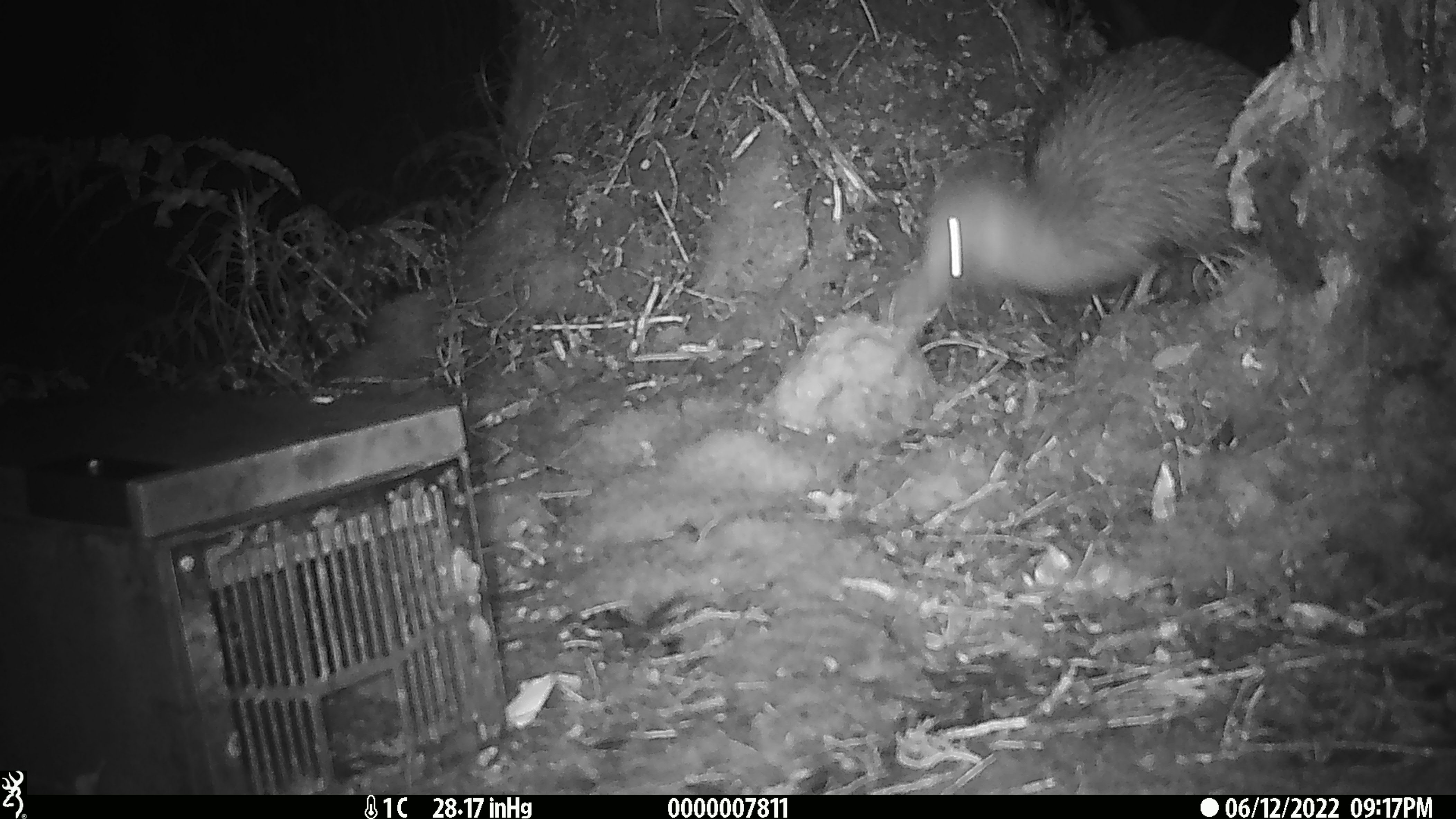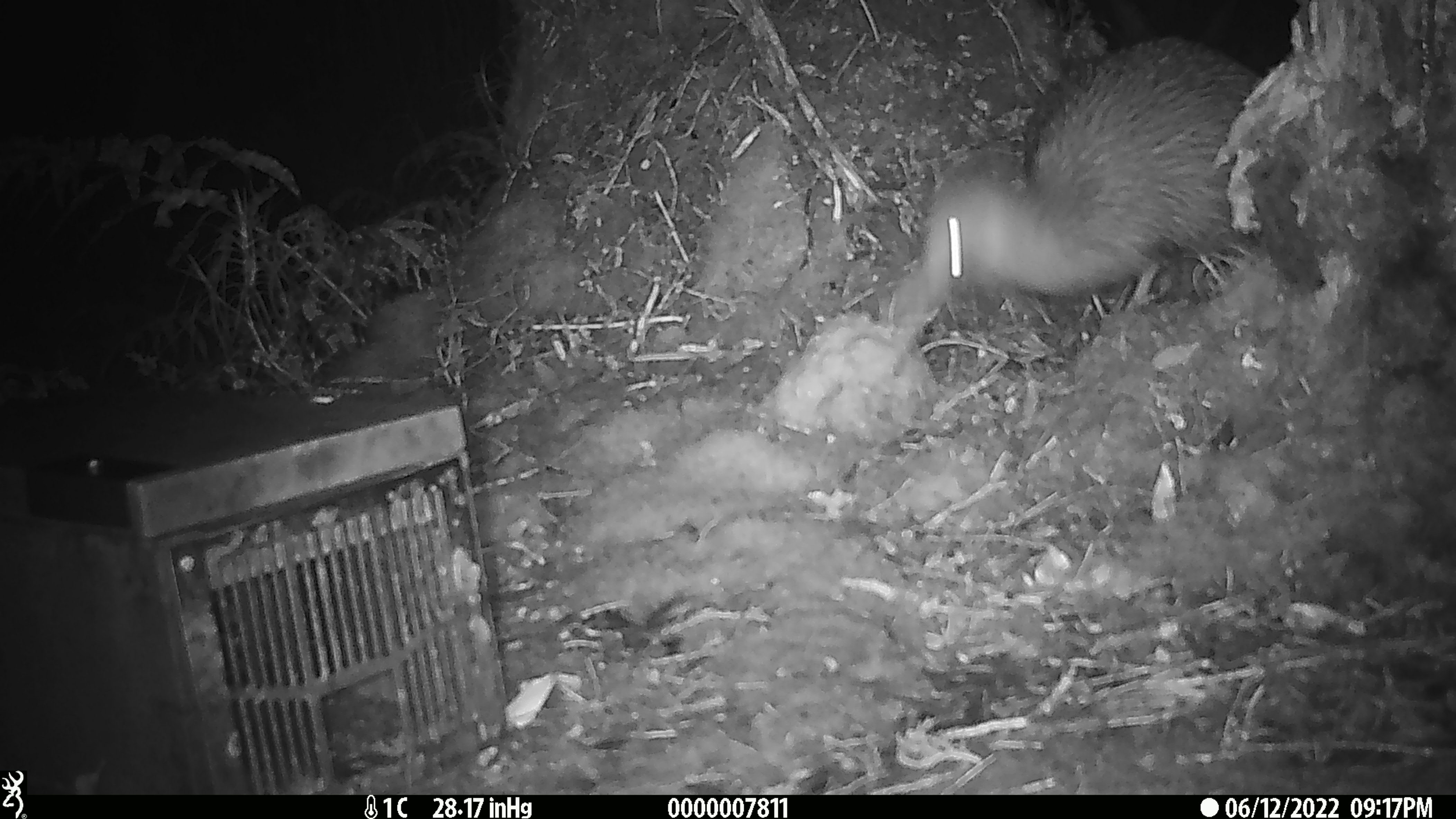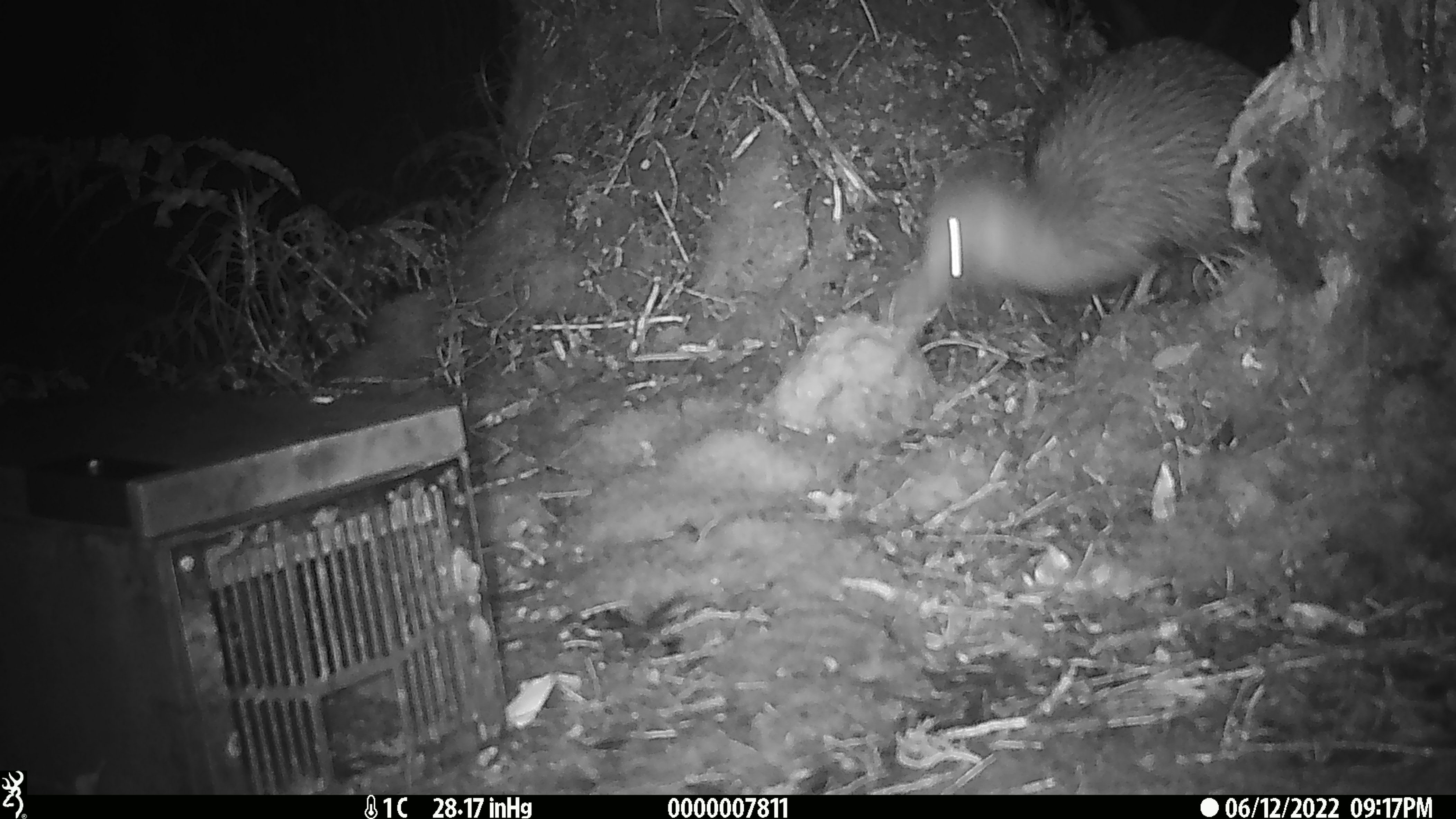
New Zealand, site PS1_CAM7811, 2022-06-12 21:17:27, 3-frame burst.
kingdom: Animalia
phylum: Chordata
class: Aves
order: Apterygiformes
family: Apterygidae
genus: Apteryx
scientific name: Apteryx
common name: kiwi